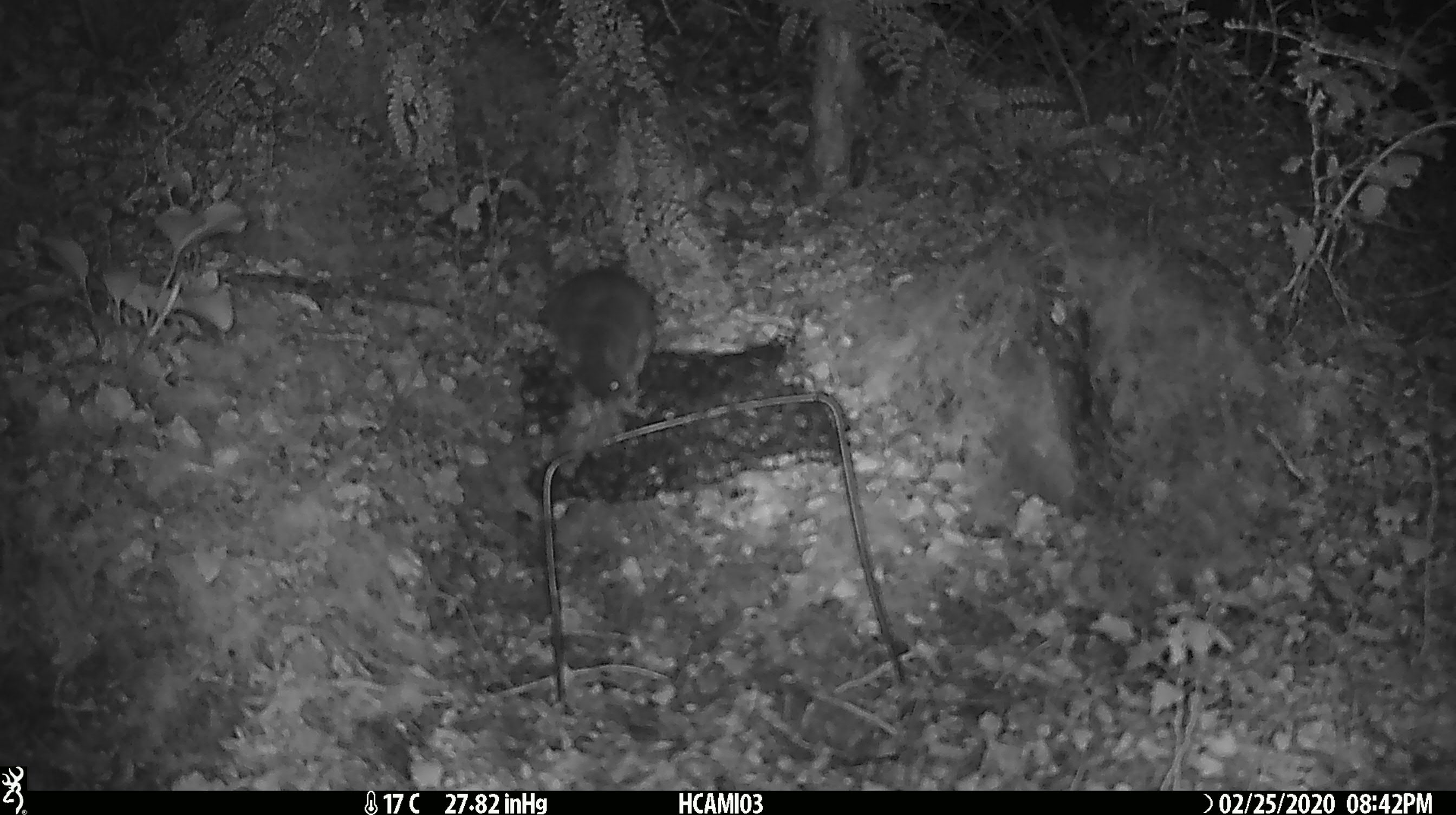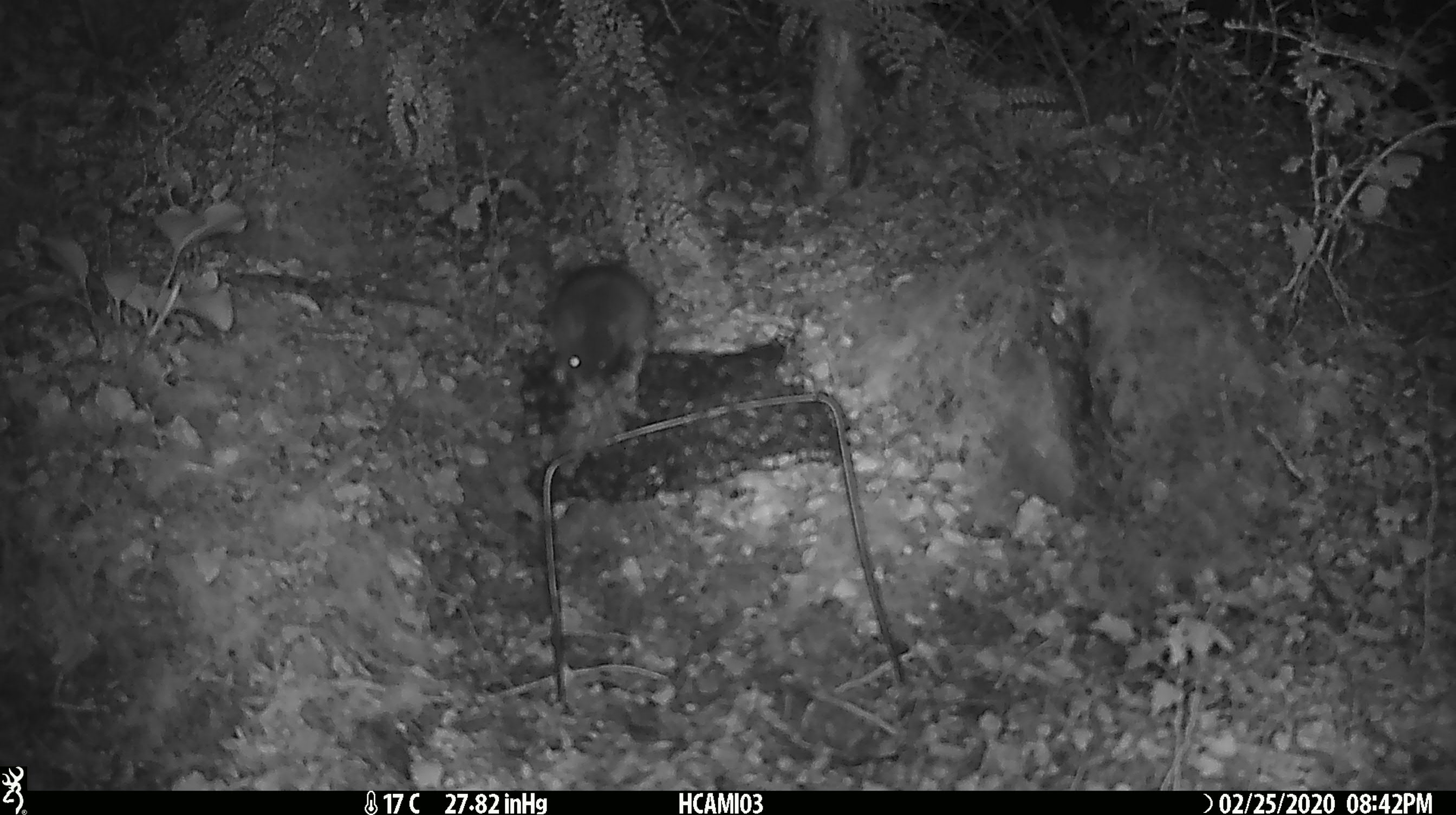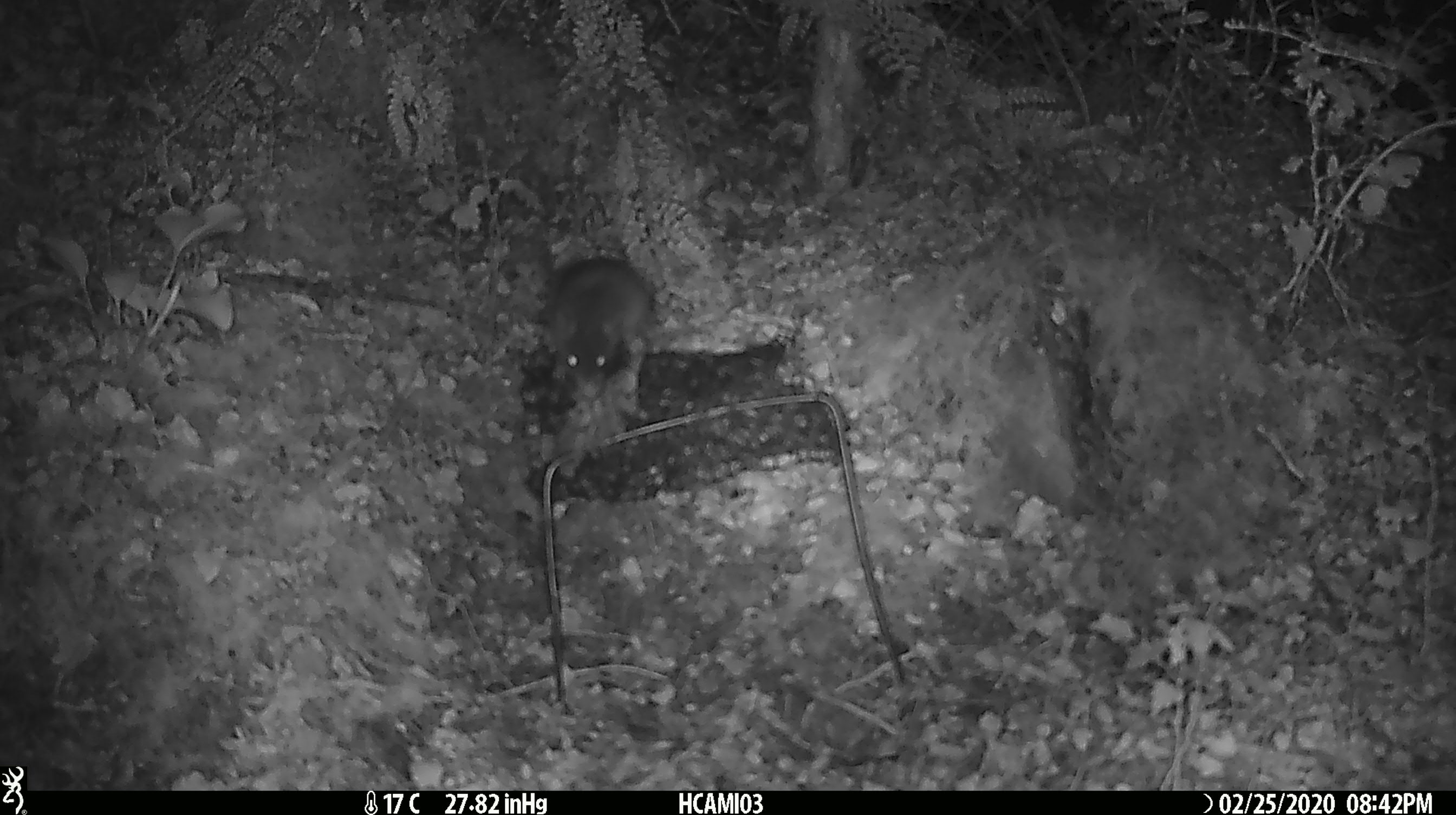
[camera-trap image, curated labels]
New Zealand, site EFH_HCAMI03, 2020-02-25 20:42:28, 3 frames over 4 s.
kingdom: Animalia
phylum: Chordata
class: Mammalia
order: Rodentia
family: Muridae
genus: Mus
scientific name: Mus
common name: mouse